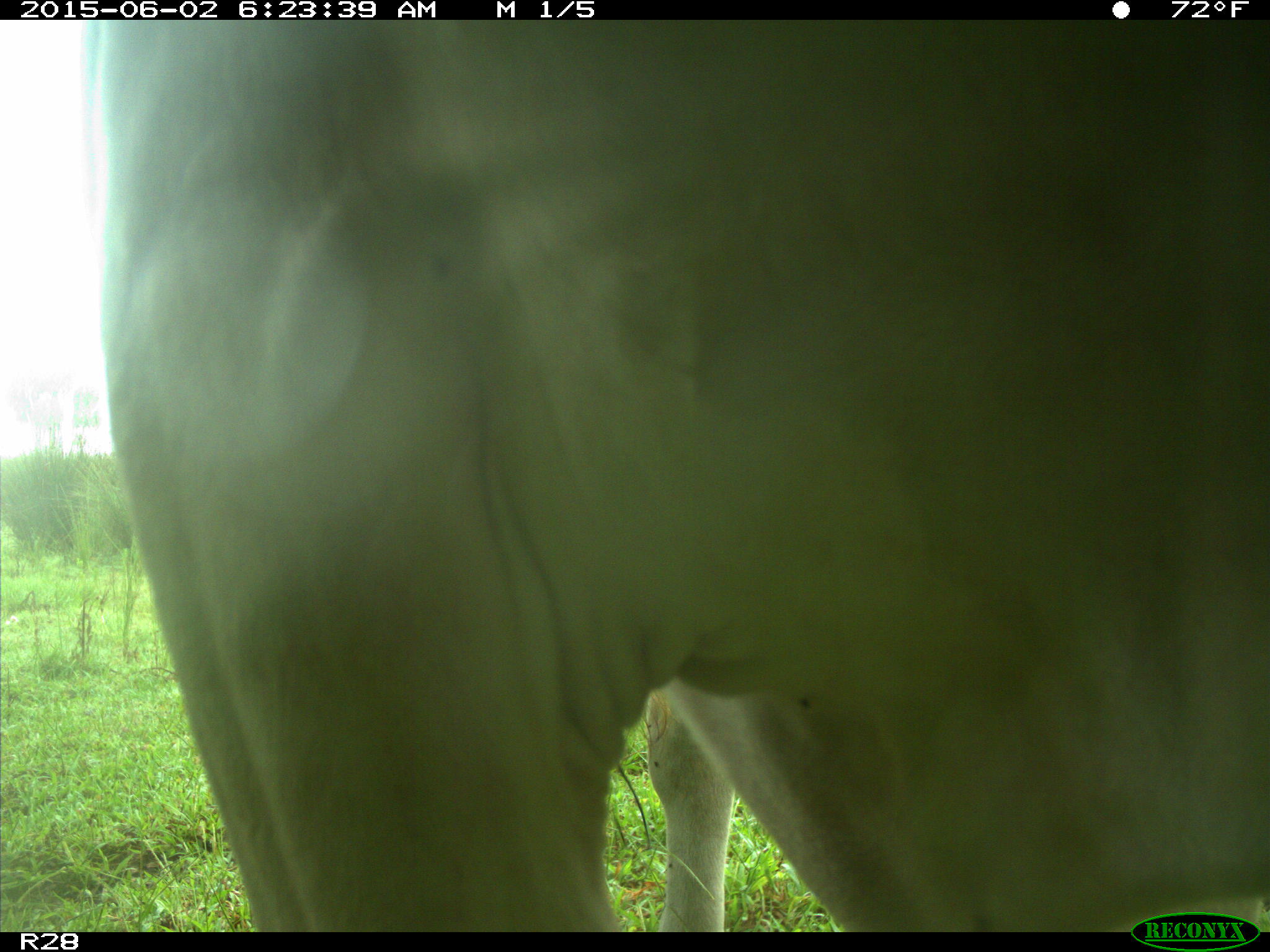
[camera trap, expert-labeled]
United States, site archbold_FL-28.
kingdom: Animalia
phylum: Chordata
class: Mammalia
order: Artiodactyla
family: Bovidae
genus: Bos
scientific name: Bos taurus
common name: domestic cow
Bos taurus (domestic cow).